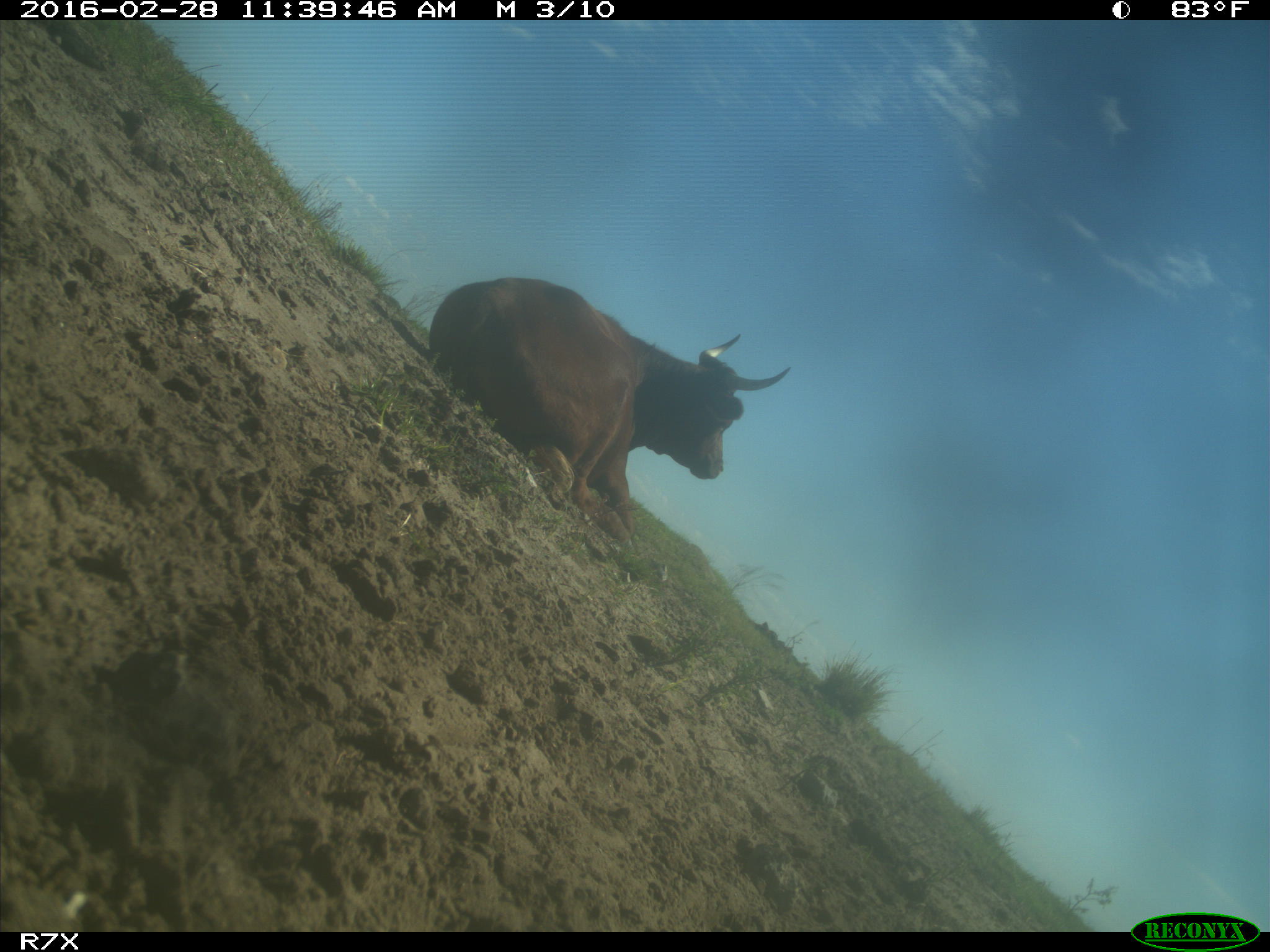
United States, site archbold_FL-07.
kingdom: Animalia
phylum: Chordata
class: Mammalia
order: Artiodactyla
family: Bovidae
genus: Bos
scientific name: Bos taurus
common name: domestic cow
Bos taurus (domestic cow).